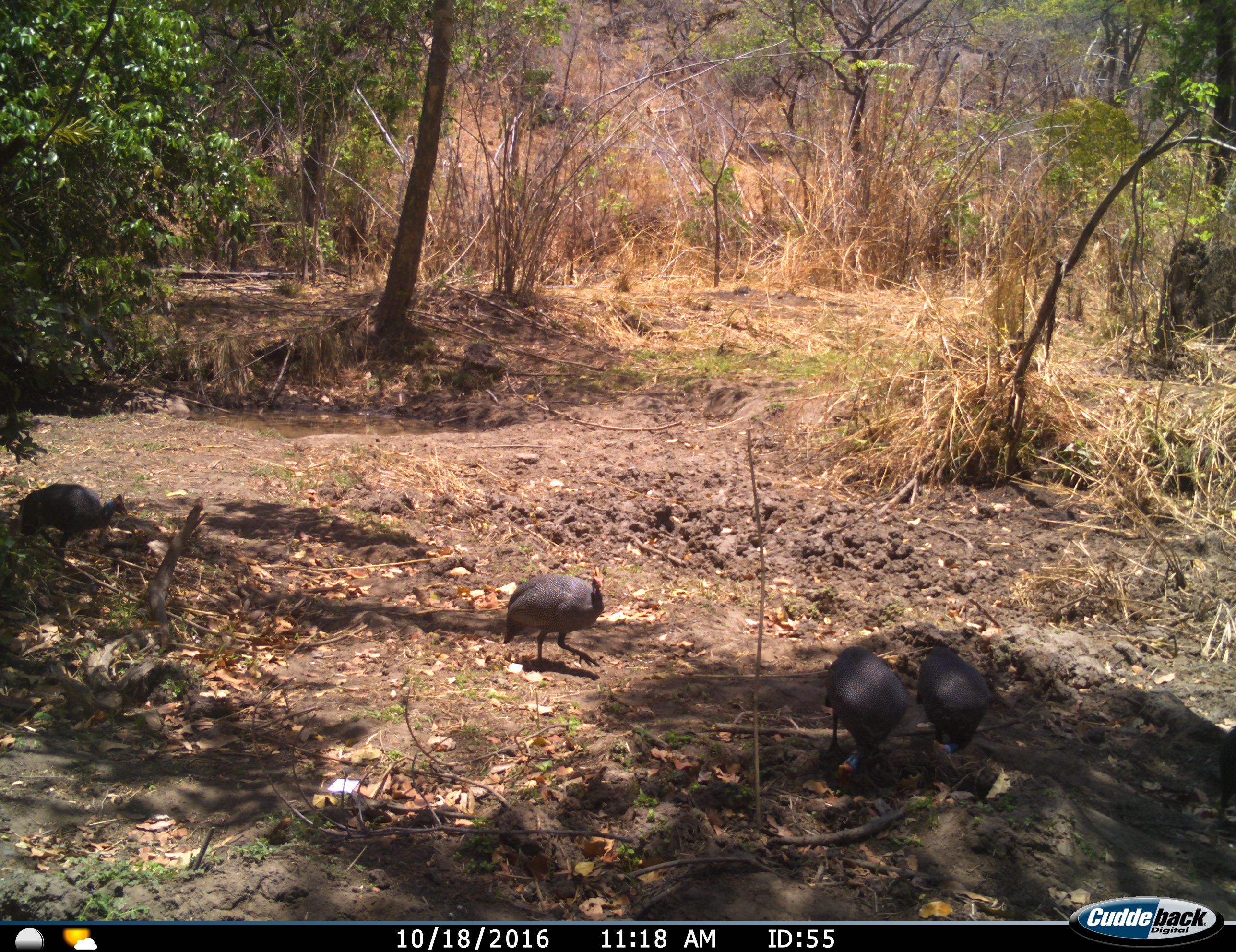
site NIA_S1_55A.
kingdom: Animalia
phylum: Chordata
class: Aves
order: Galliformes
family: Numididae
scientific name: Numididae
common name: guineafowl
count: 4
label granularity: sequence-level